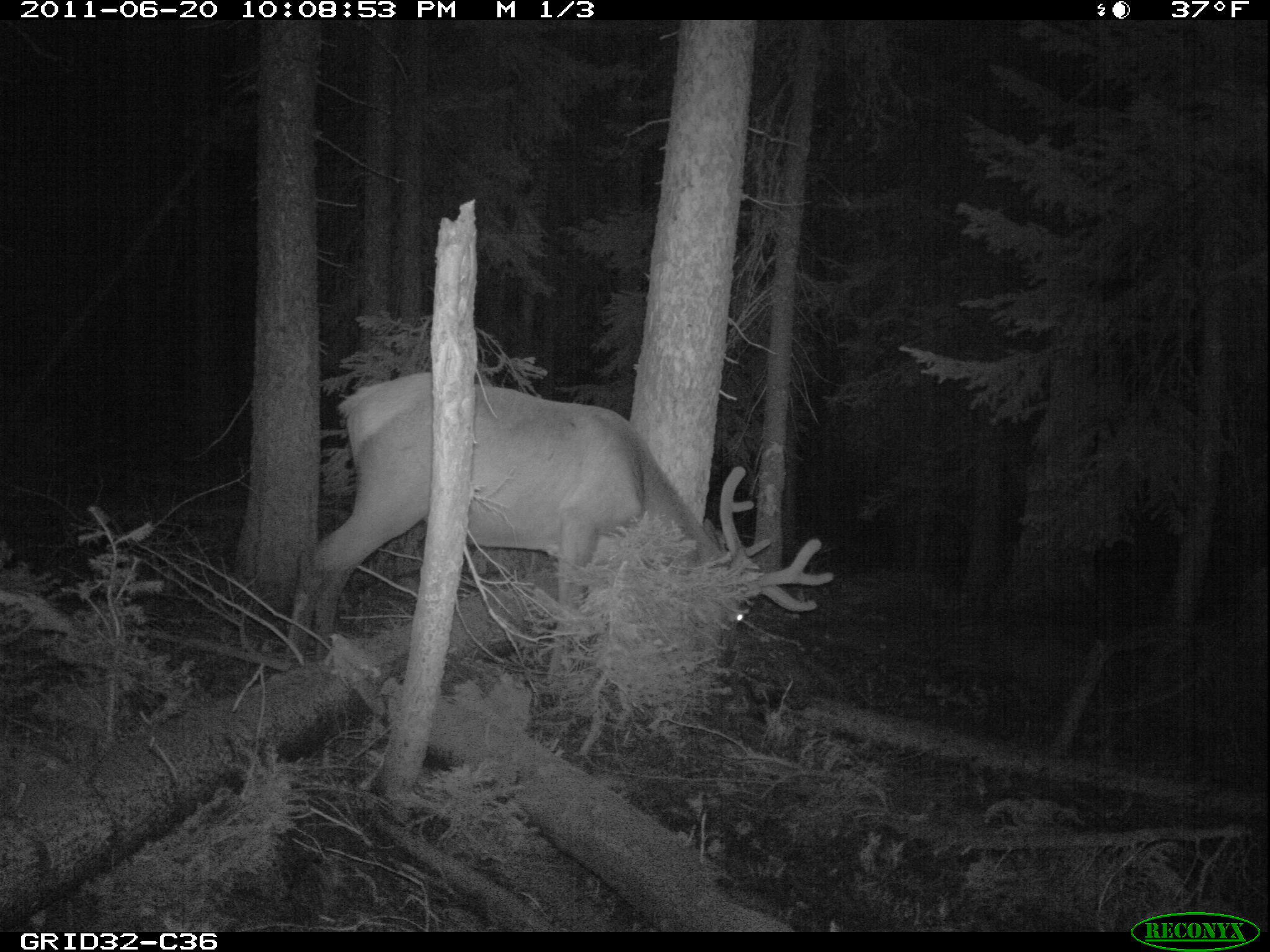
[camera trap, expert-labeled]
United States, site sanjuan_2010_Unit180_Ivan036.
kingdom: Animalia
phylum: Chordata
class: Mammalia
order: Artiodactyla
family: Cervidae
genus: Cervus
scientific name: Cervus elaphus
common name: red deer